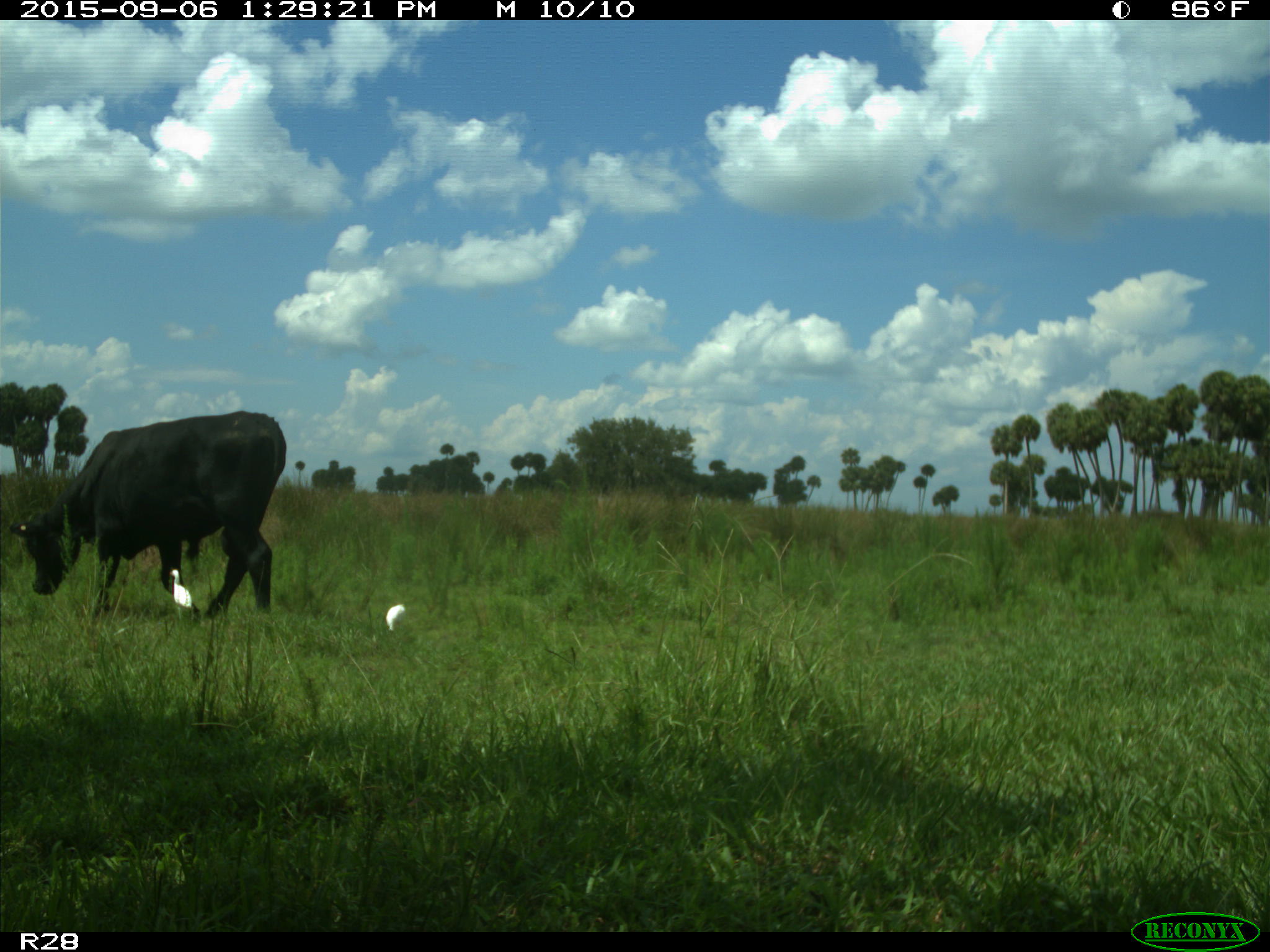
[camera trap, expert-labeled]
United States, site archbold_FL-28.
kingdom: Animalia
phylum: Chordata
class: Mammalia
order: Artiodactyla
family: Bovidae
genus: Bos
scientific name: Bos taurus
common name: domestic cow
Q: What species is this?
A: Bos taurus (domestic cow).